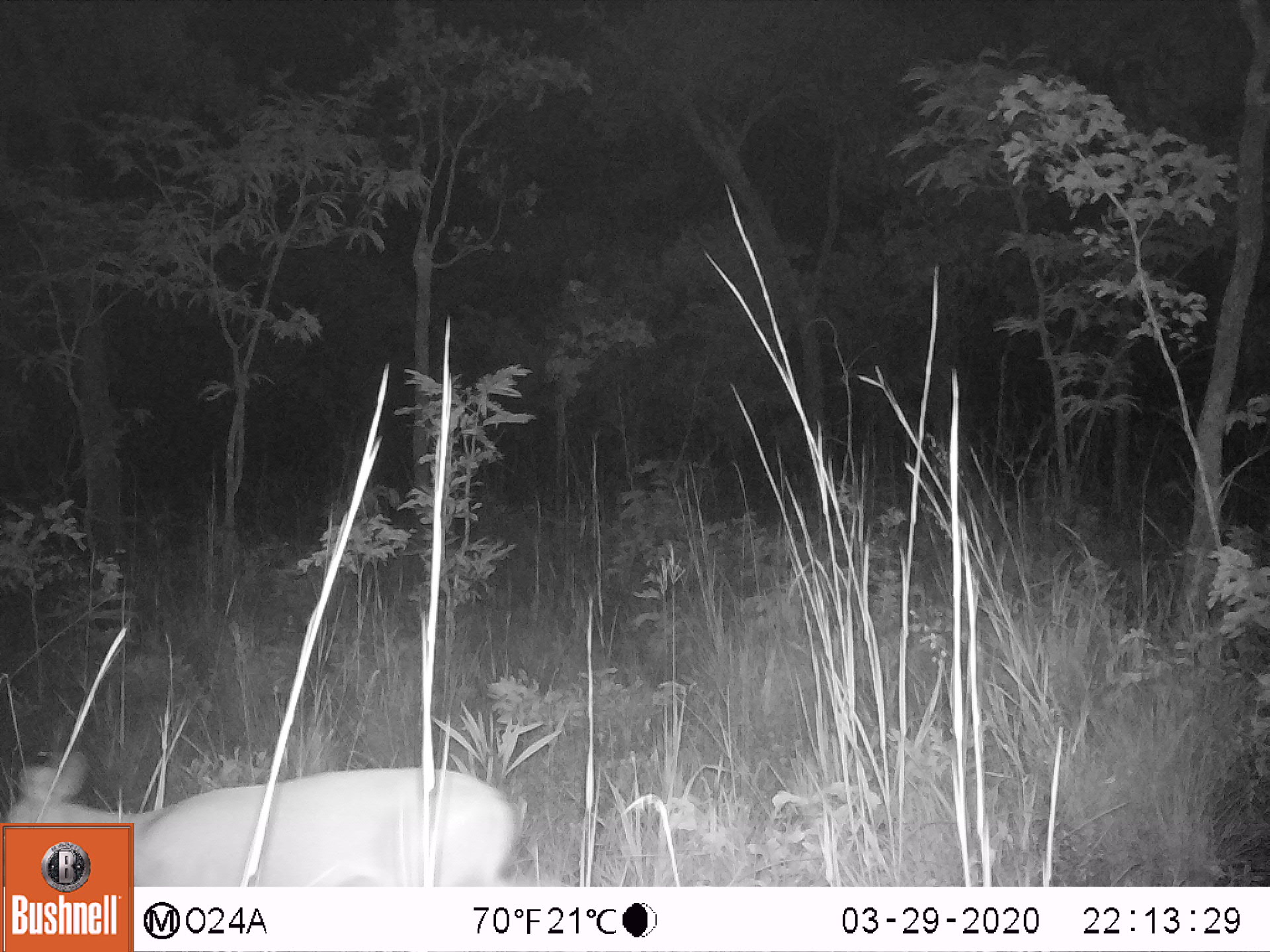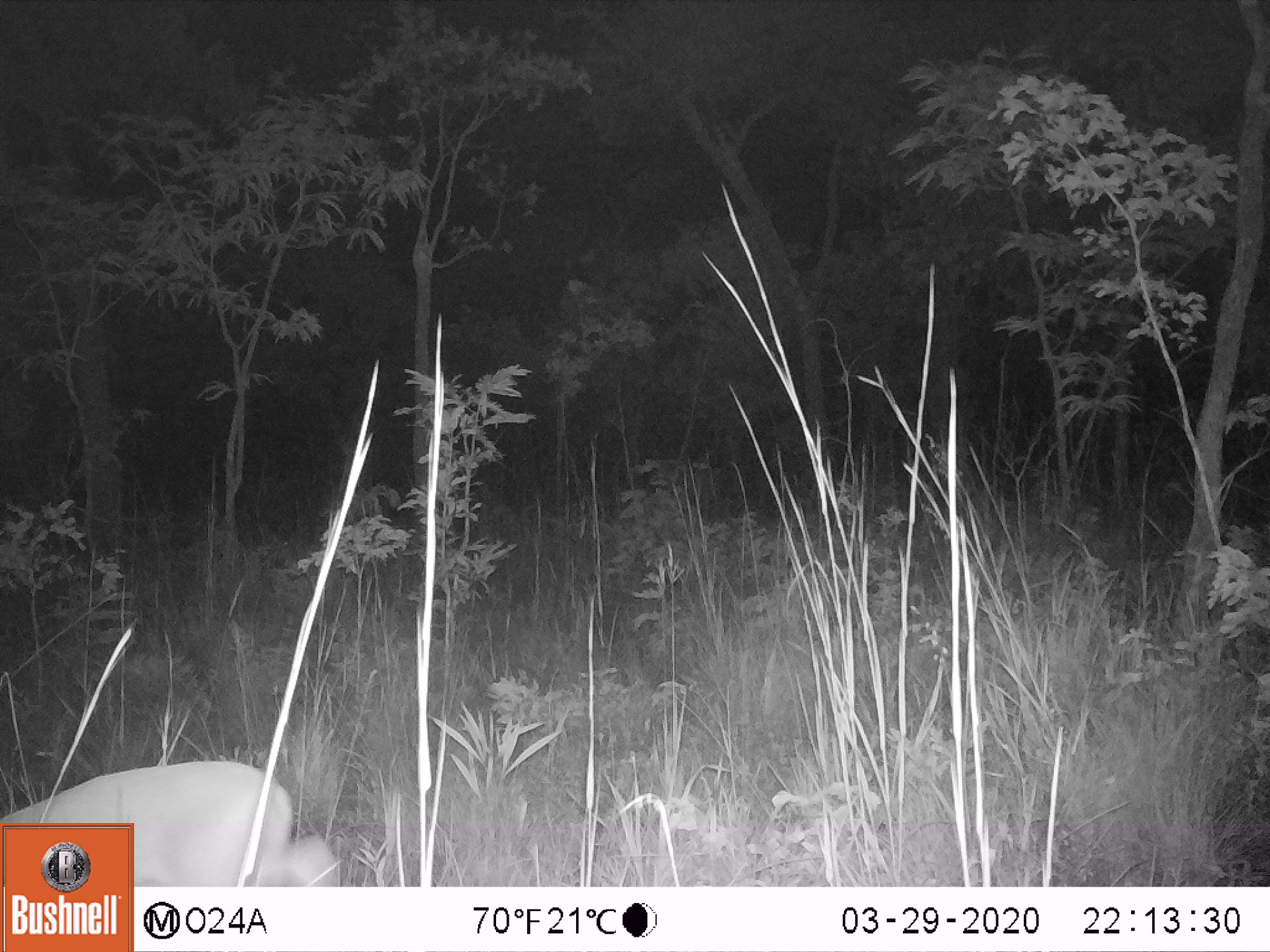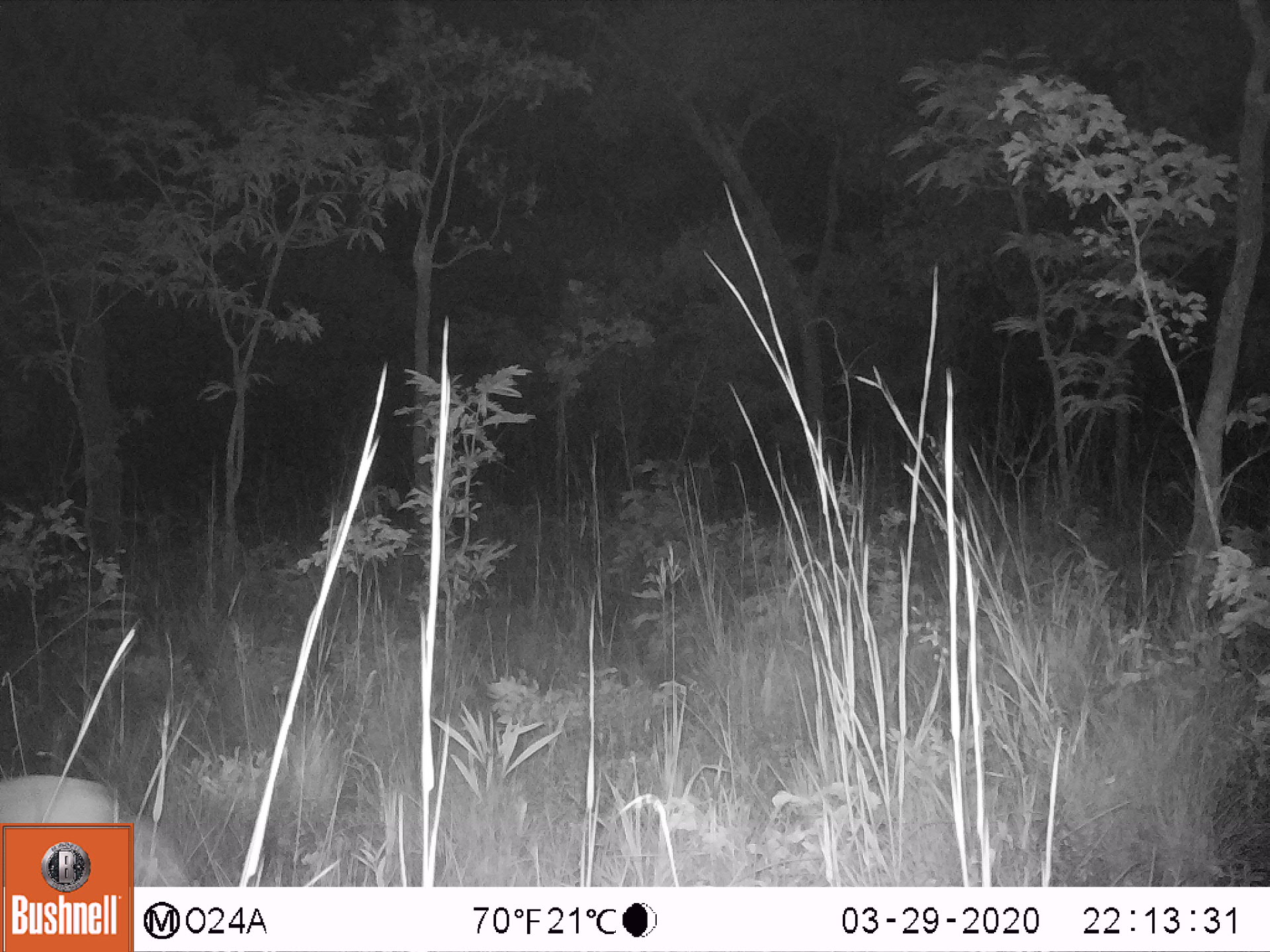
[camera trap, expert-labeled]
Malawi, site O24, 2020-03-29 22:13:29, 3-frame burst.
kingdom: Animalia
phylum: Chordata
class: Mammalia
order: Artiodactyla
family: Bovidae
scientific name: Antilopinae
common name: small antelope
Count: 1.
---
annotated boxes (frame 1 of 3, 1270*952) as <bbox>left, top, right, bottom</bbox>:
small antelope: <bbox>135, 756, 566, 887</bbox>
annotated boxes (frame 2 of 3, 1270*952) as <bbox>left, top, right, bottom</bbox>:
small antelope: <bbox>135, 745, 347, 885</bbox>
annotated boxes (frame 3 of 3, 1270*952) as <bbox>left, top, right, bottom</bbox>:
small antelope: <bbox>1, 770, 132, 819</bbox>